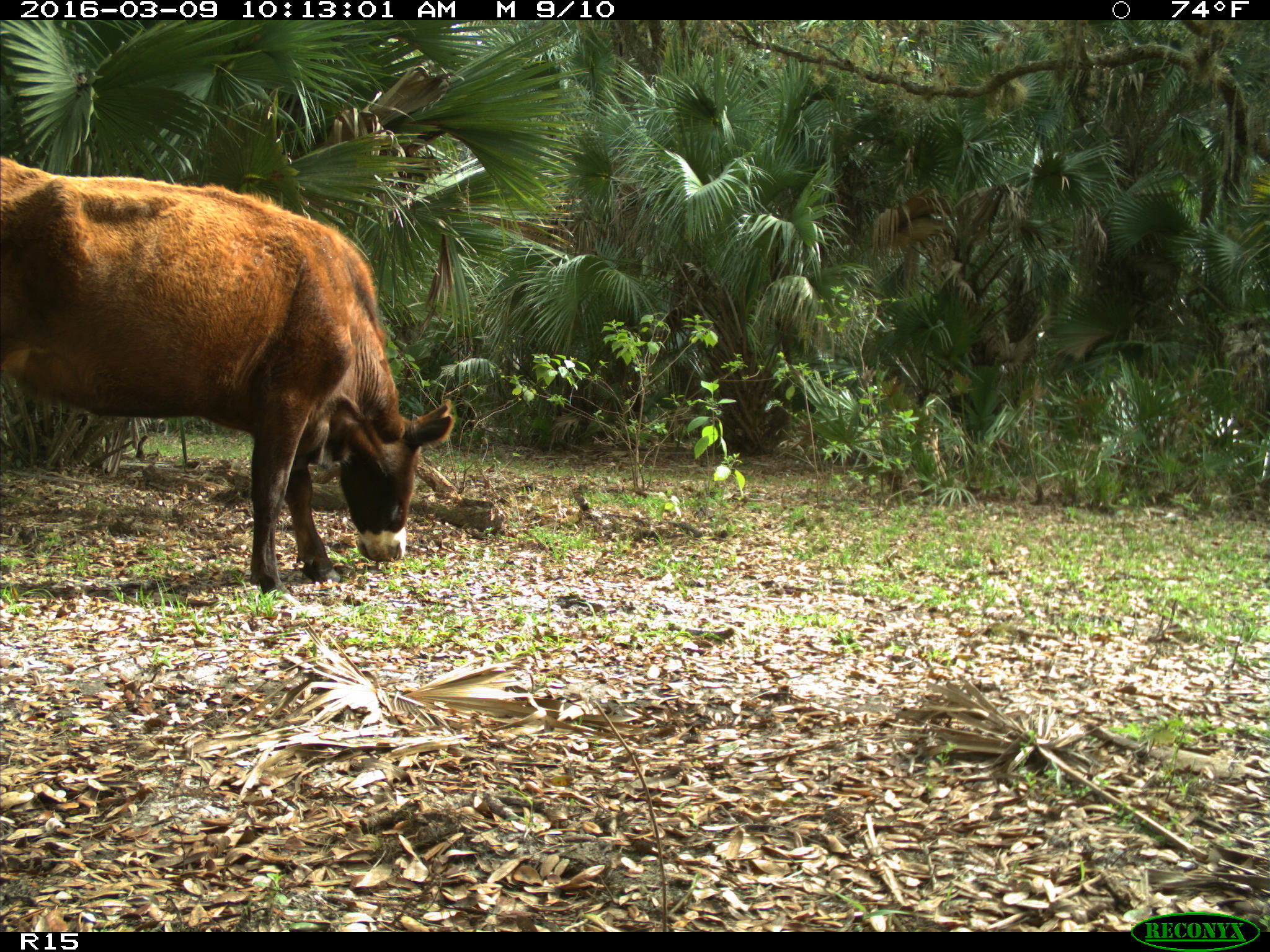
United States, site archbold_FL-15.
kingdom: Animalia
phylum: Chordata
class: Mammalia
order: Artiodactyla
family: Bovidae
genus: Bos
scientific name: Bos taurus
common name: domestic cow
Bos taurus (domestic cow).